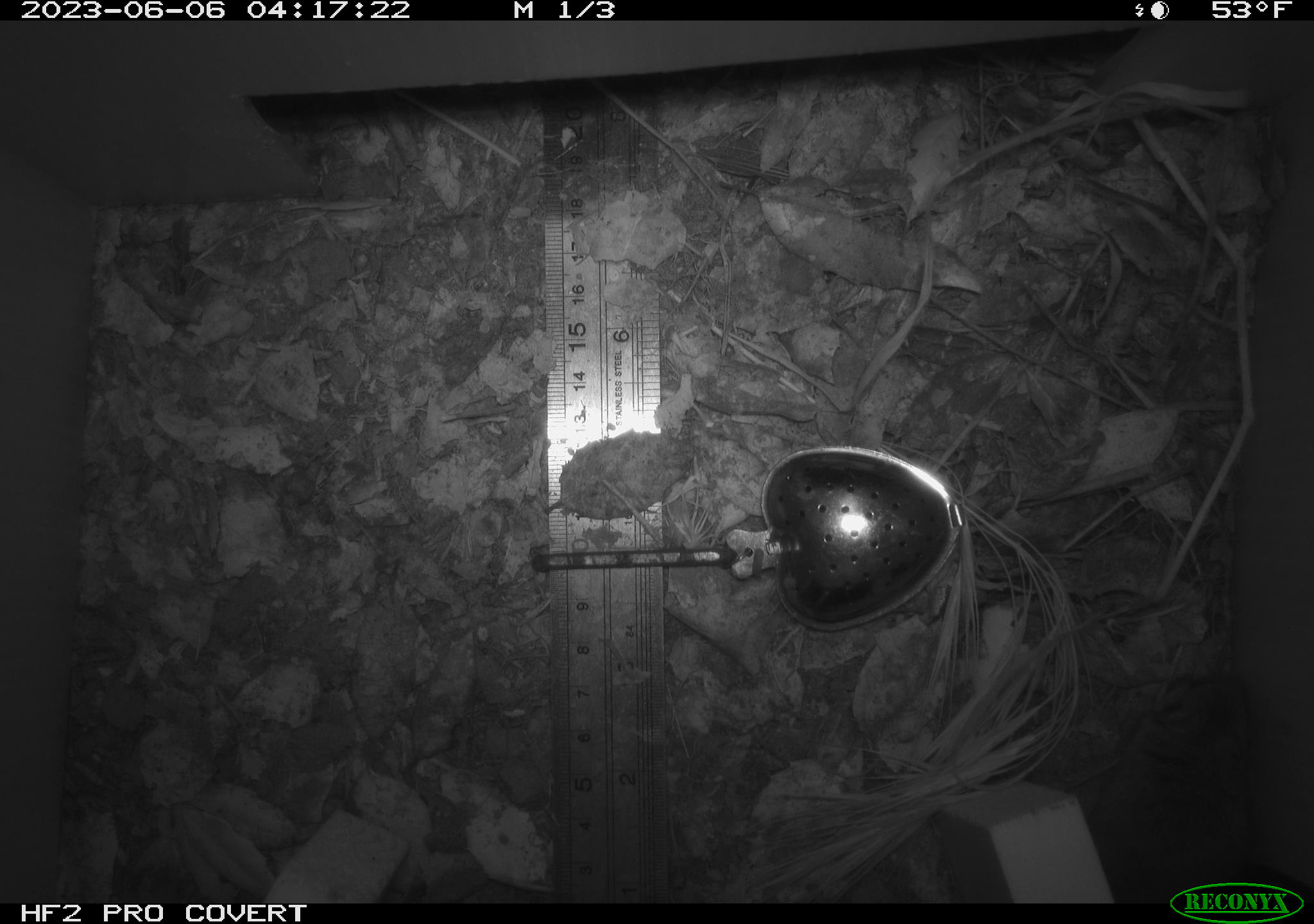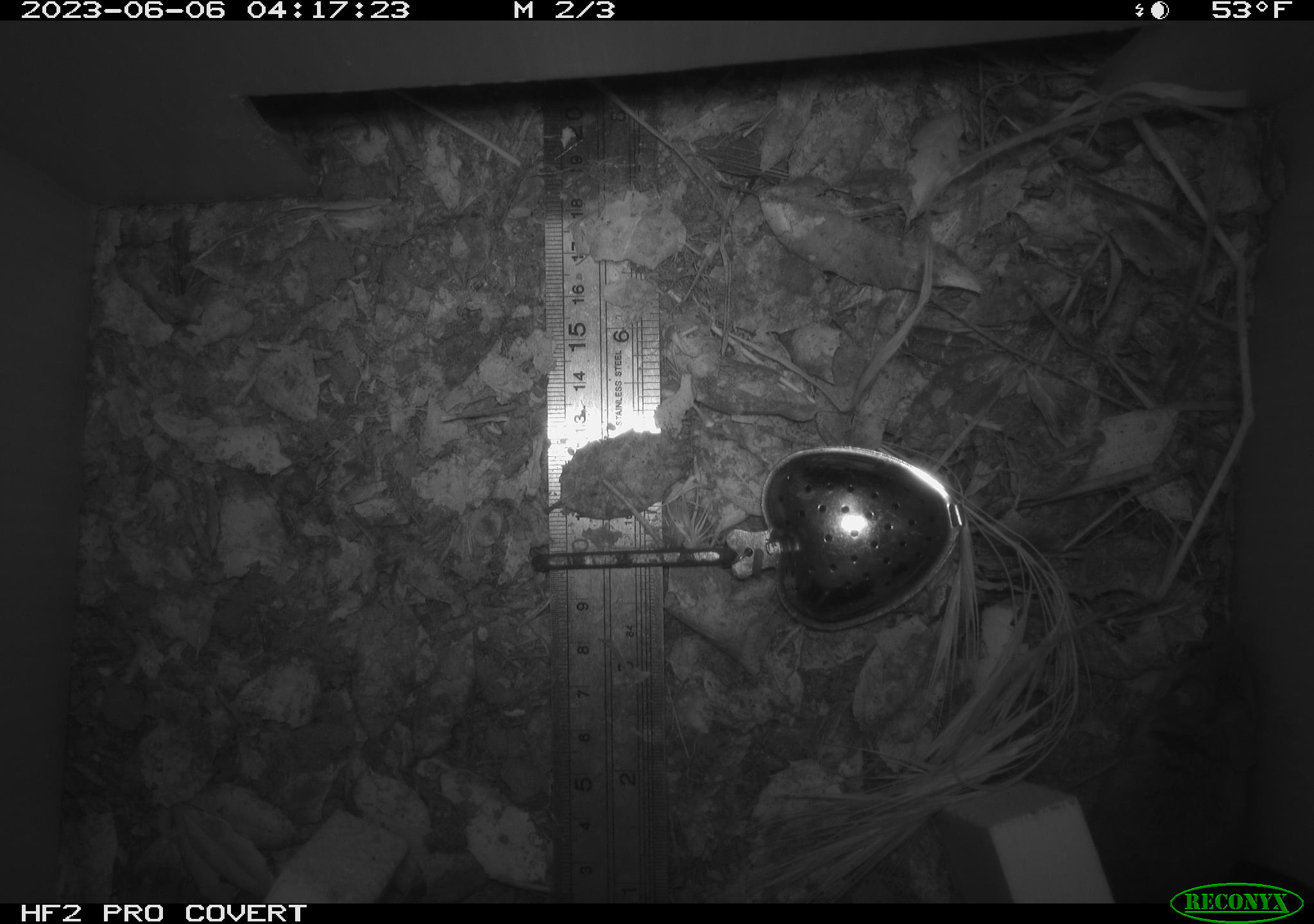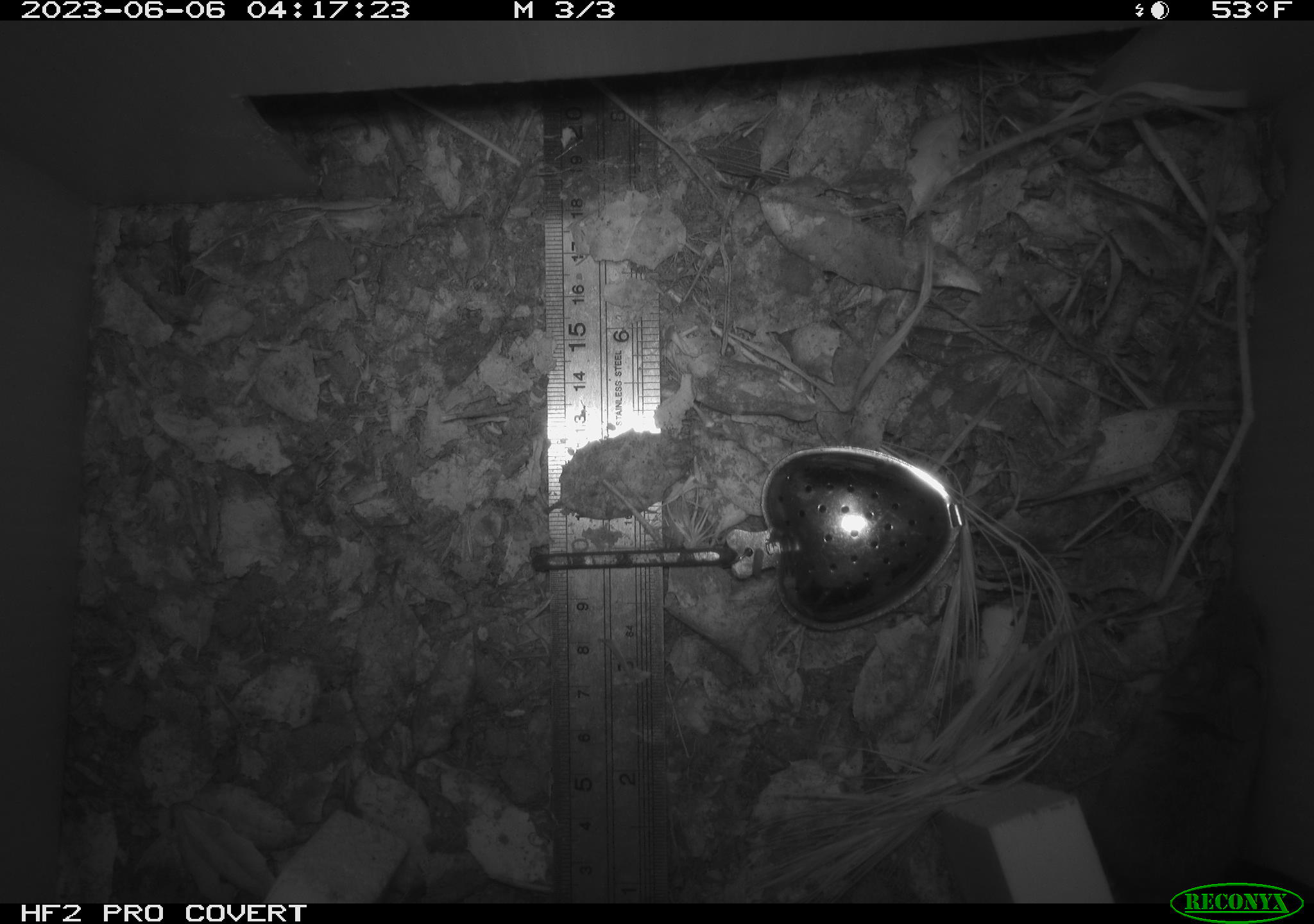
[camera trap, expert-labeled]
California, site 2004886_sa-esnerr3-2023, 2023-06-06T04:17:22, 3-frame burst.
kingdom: Animalia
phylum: Chordata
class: Mammalia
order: Rodentia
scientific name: Rodentia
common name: mouse species